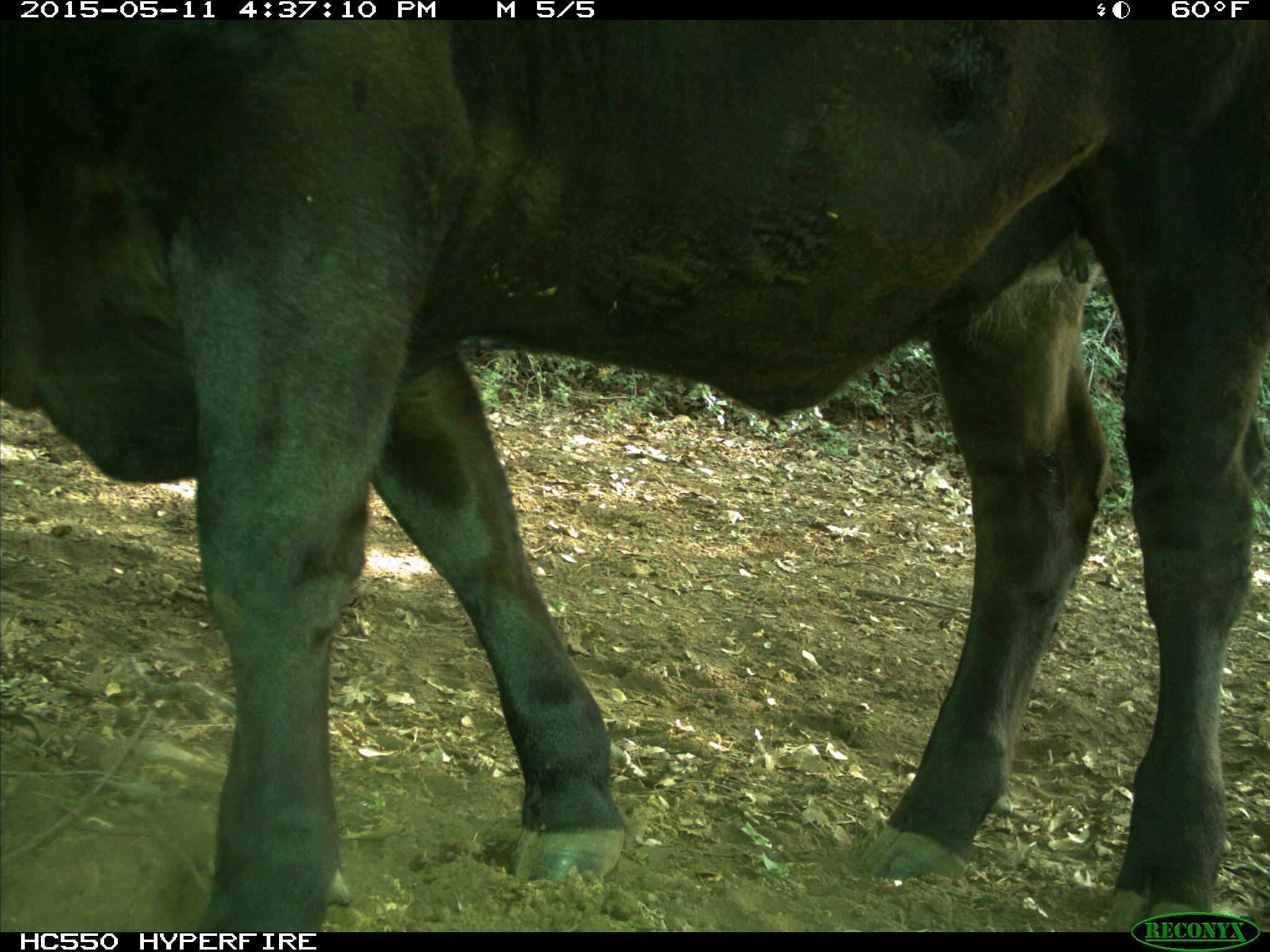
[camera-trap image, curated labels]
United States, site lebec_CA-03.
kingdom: Animalia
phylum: Chordata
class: Mammalia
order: Artiodactyla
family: Bovidae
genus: Bos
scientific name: Bos taurus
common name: domestic cow